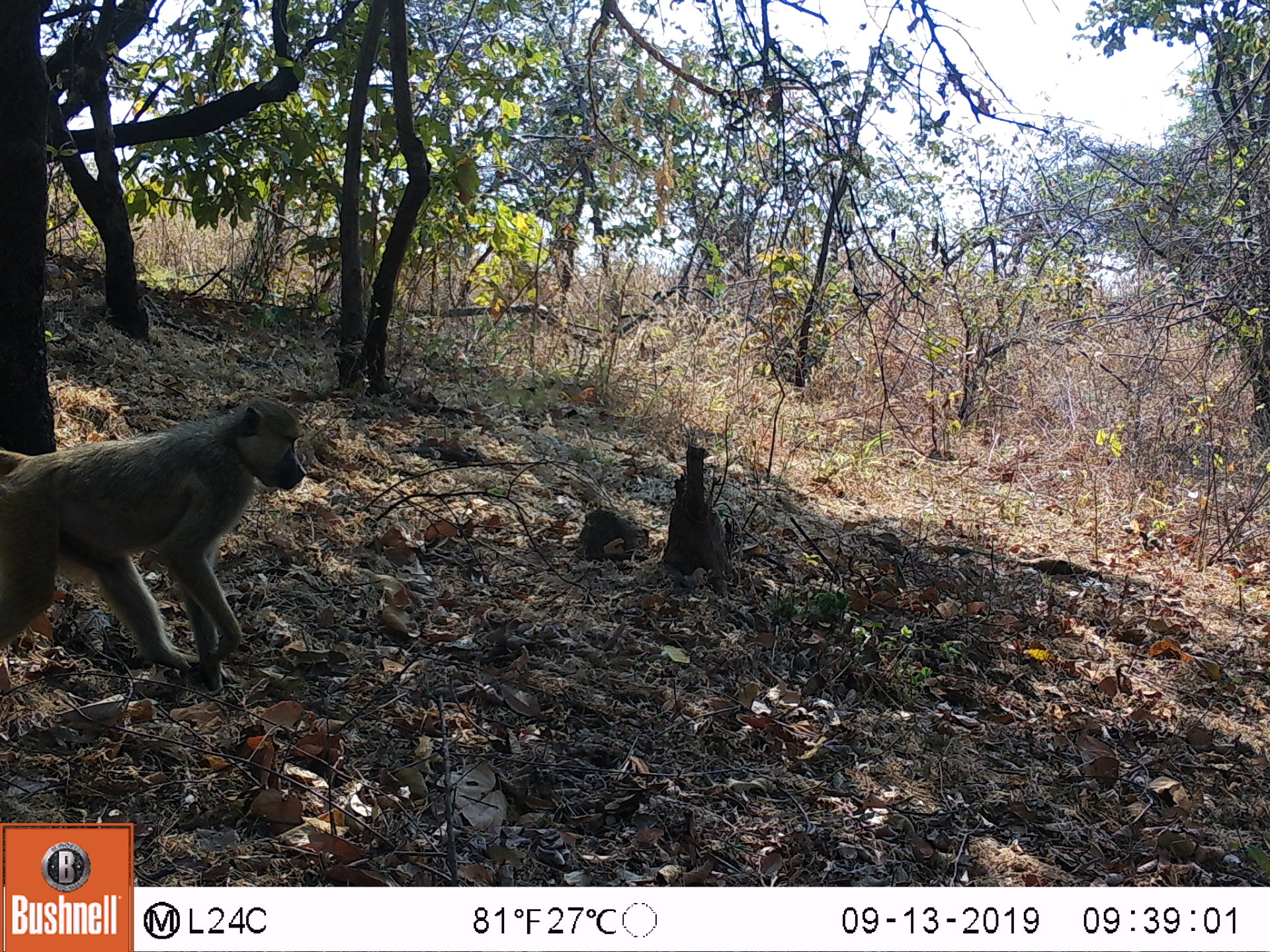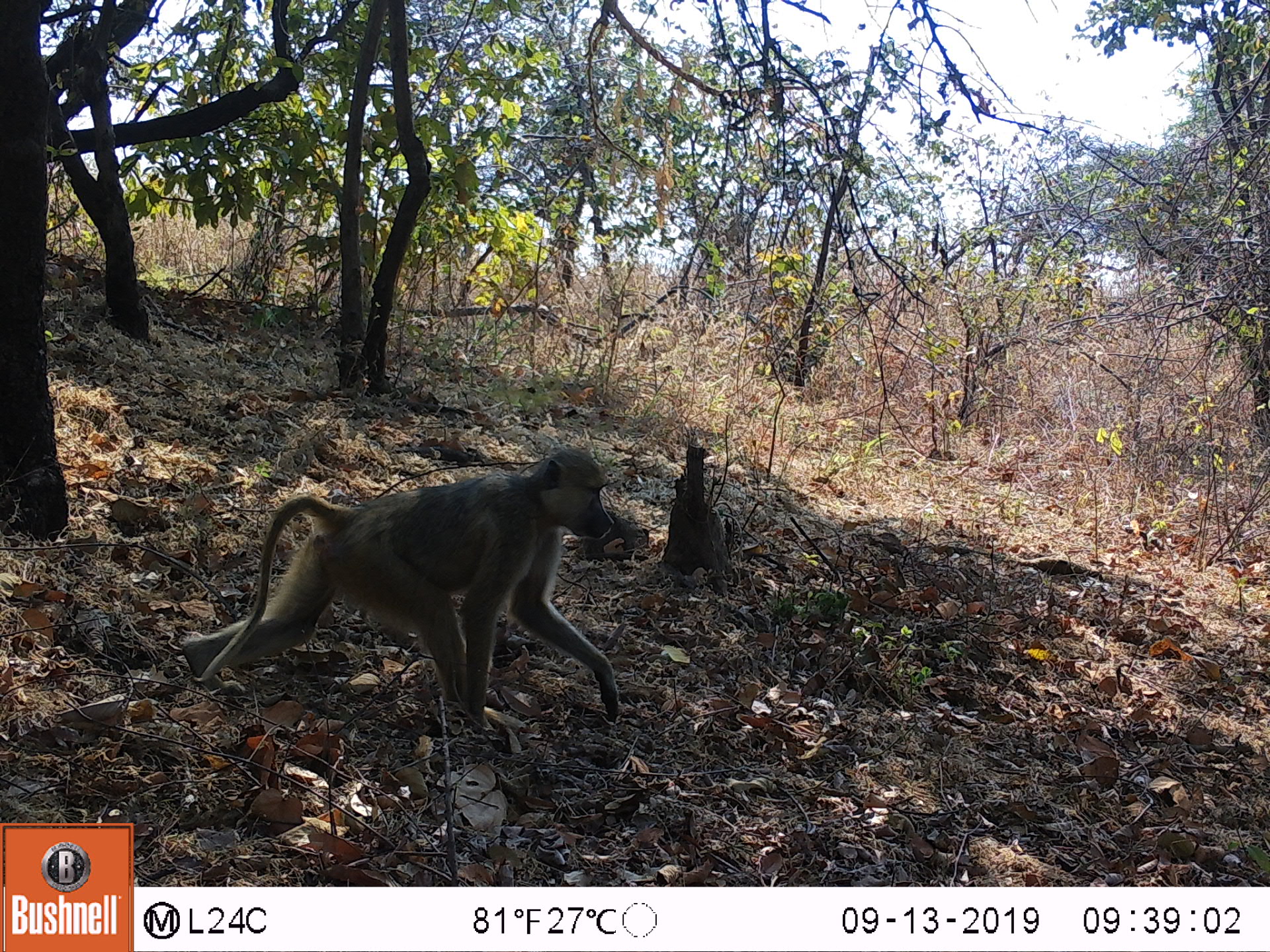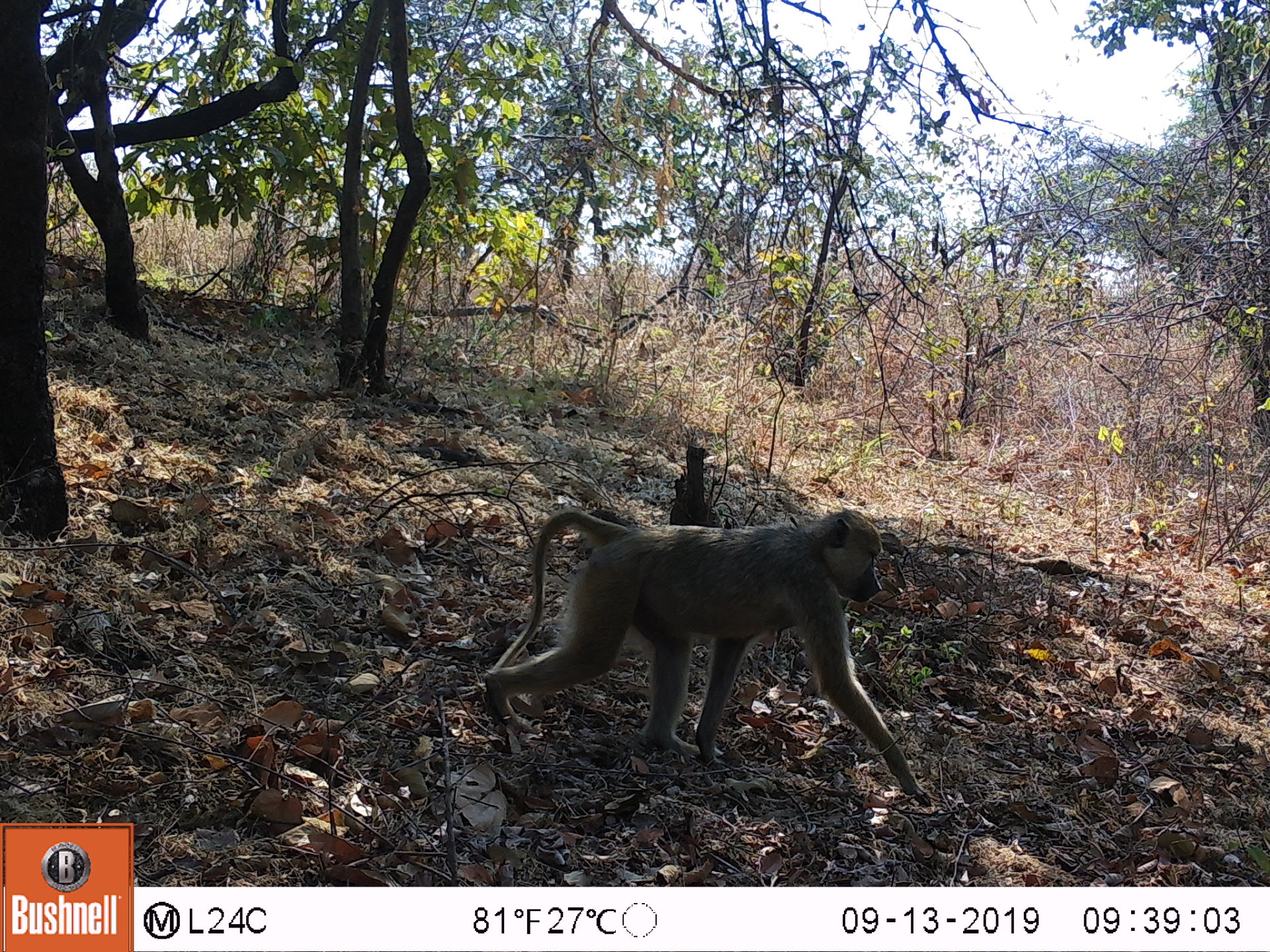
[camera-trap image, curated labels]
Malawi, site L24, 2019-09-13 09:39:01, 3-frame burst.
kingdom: Animalia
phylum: Chordata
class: Mammalia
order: Primates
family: Cercopithecidae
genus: Papio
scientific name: Papio cynocephalus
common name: yellow baboon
Yellow baboon (Papio cynocephalus), count 1.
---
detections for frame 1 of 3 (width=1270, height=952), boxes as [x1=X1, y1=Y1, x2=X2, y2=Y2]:
yellow baboon: [x1=0, y1=400, x2=305, y2=690]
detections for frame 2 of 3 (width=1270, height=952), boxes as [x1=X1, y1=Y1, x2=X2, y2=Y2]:
yellow baboon: [x1=175, y1=449, x2=626, y2=734]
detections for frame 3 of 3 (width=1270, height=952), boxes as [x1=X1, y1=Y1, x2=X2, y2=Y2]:
yellow baboon: [x1=480, y1=496, x2=934, y2=811]